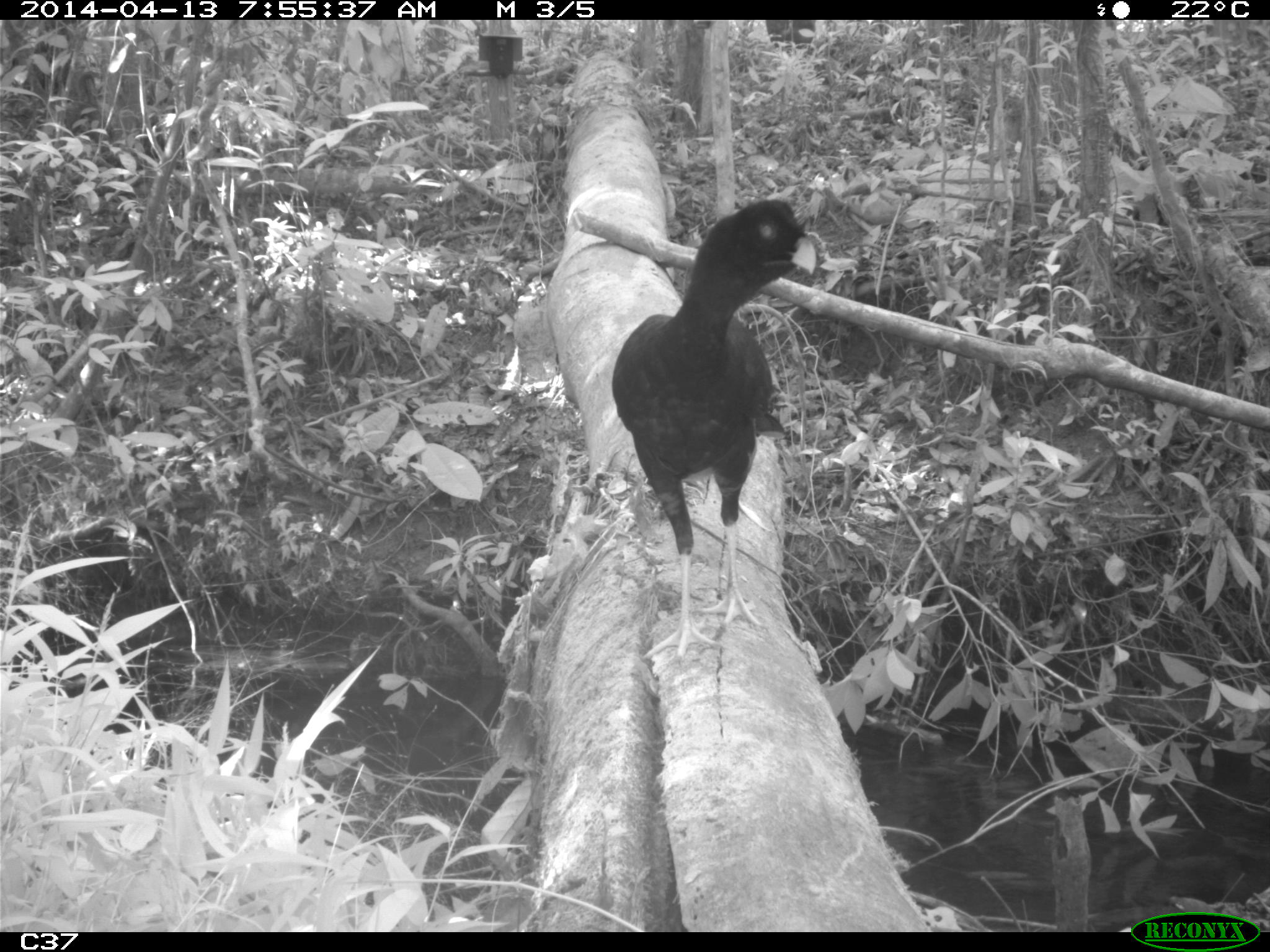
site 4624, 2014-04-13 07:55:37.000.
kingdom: Animalia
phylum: Chordata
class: Aves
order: Galliformes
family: Cracidae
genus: Mitu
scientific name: Mitu tomentosum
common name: crestless curassow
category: mitu tomentosa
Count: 1.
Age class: adult.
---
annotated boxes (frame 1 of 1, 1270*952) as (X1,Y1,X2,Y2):
mitu tomentosa: (609,198,818,663)